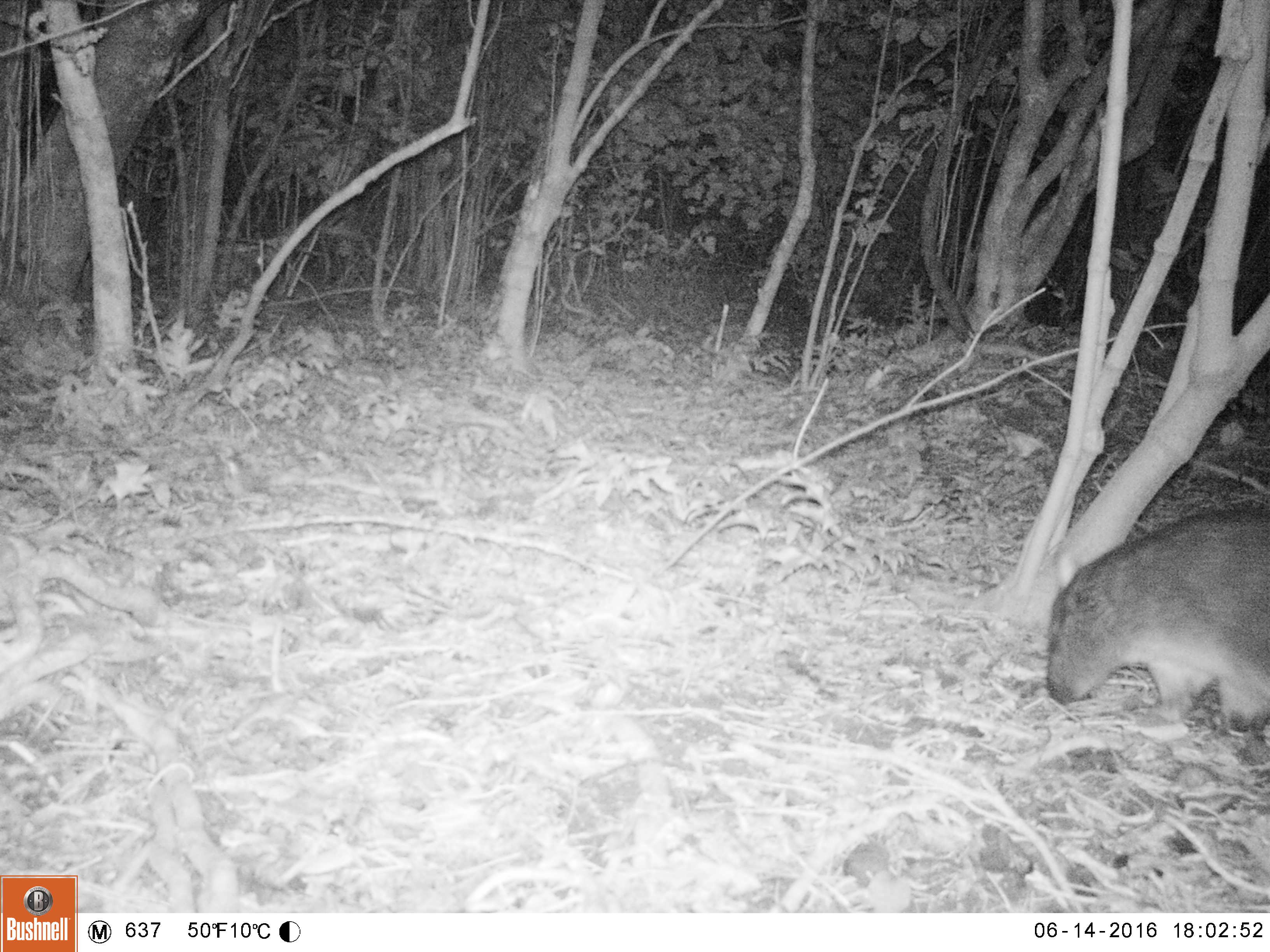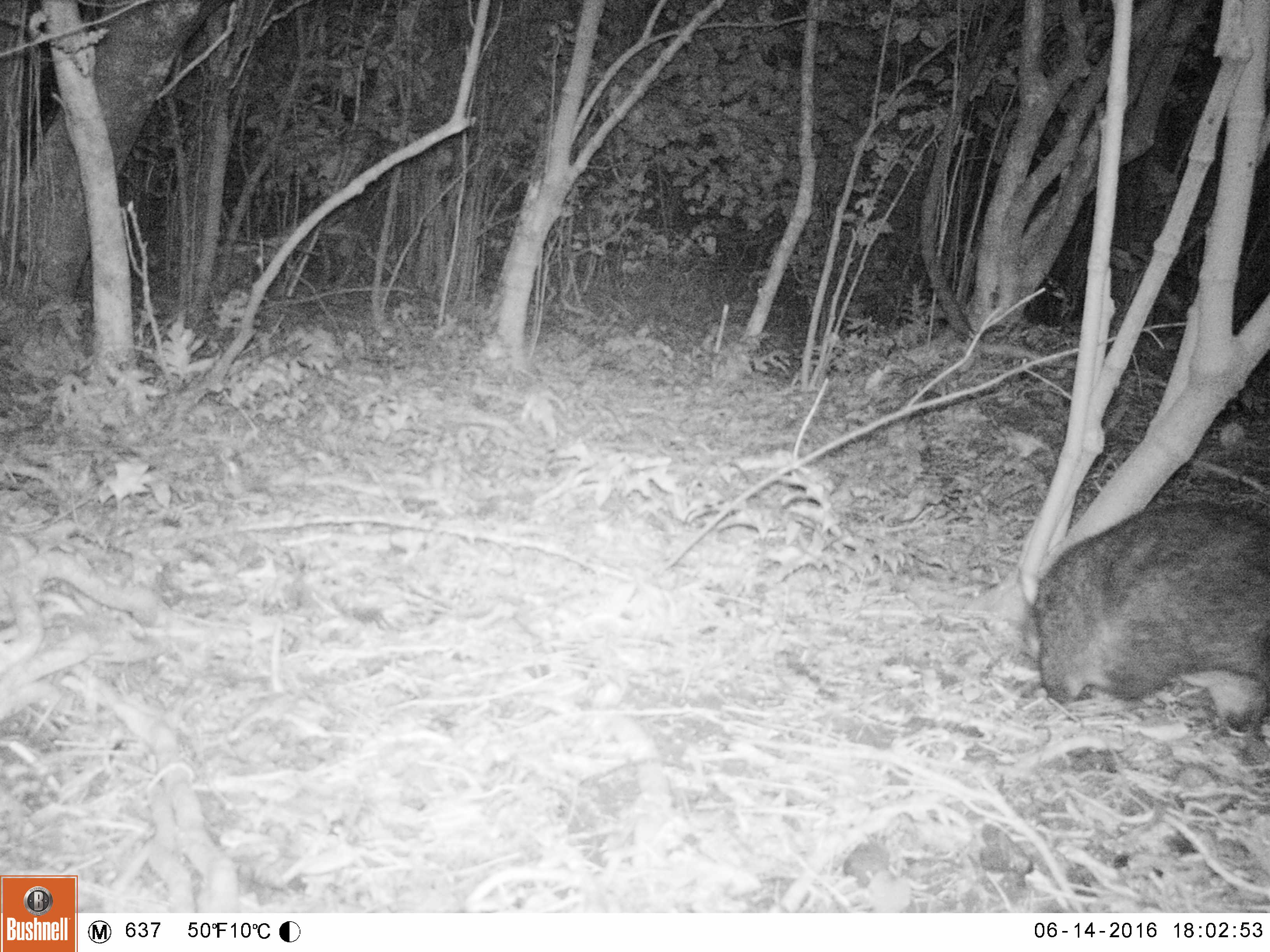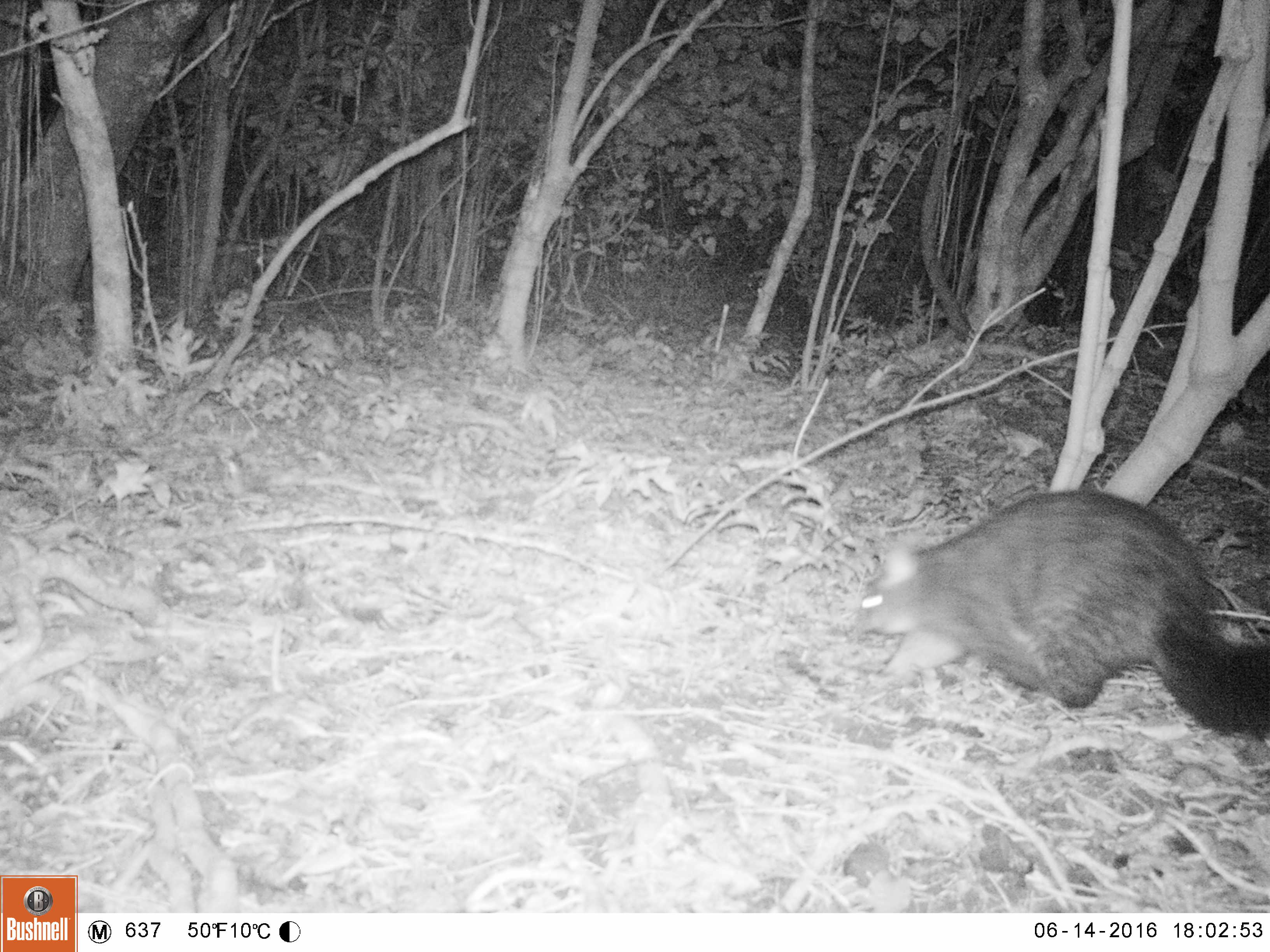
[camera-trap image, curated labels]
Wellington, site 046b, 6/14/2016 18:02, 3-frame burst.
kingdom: Animalia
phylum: Chordata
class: Mammalia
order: Didelphimorphia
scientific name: Didelphimorphia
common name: possum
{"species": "possum (Didelphimorphia)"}